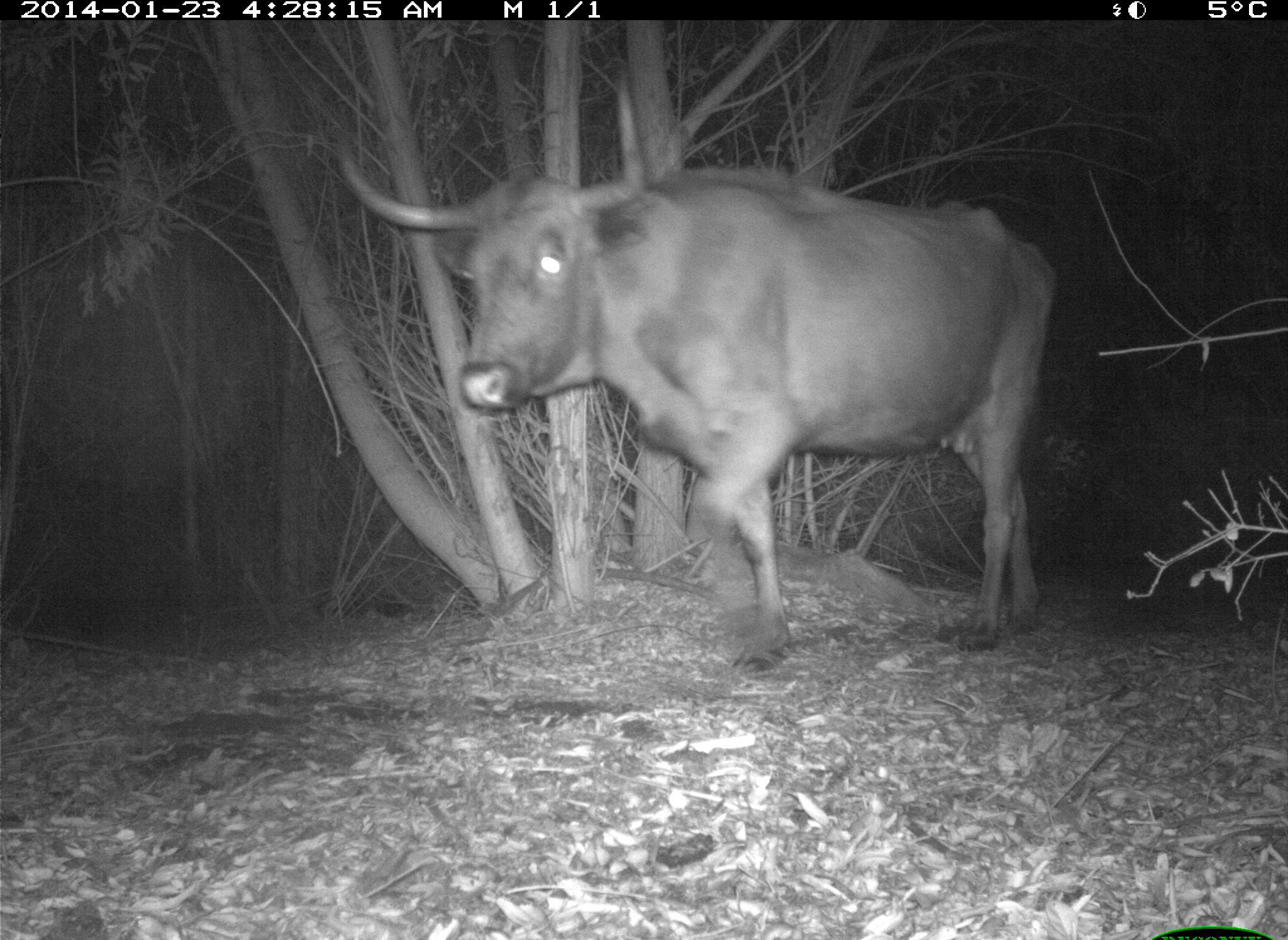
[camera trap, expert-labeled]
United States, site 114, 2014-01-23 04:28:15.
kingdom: Animalia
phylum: Chordata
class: Mammalia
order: Artiodactyla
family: Bovidae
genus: Bos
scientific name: Bos taurus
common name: cow